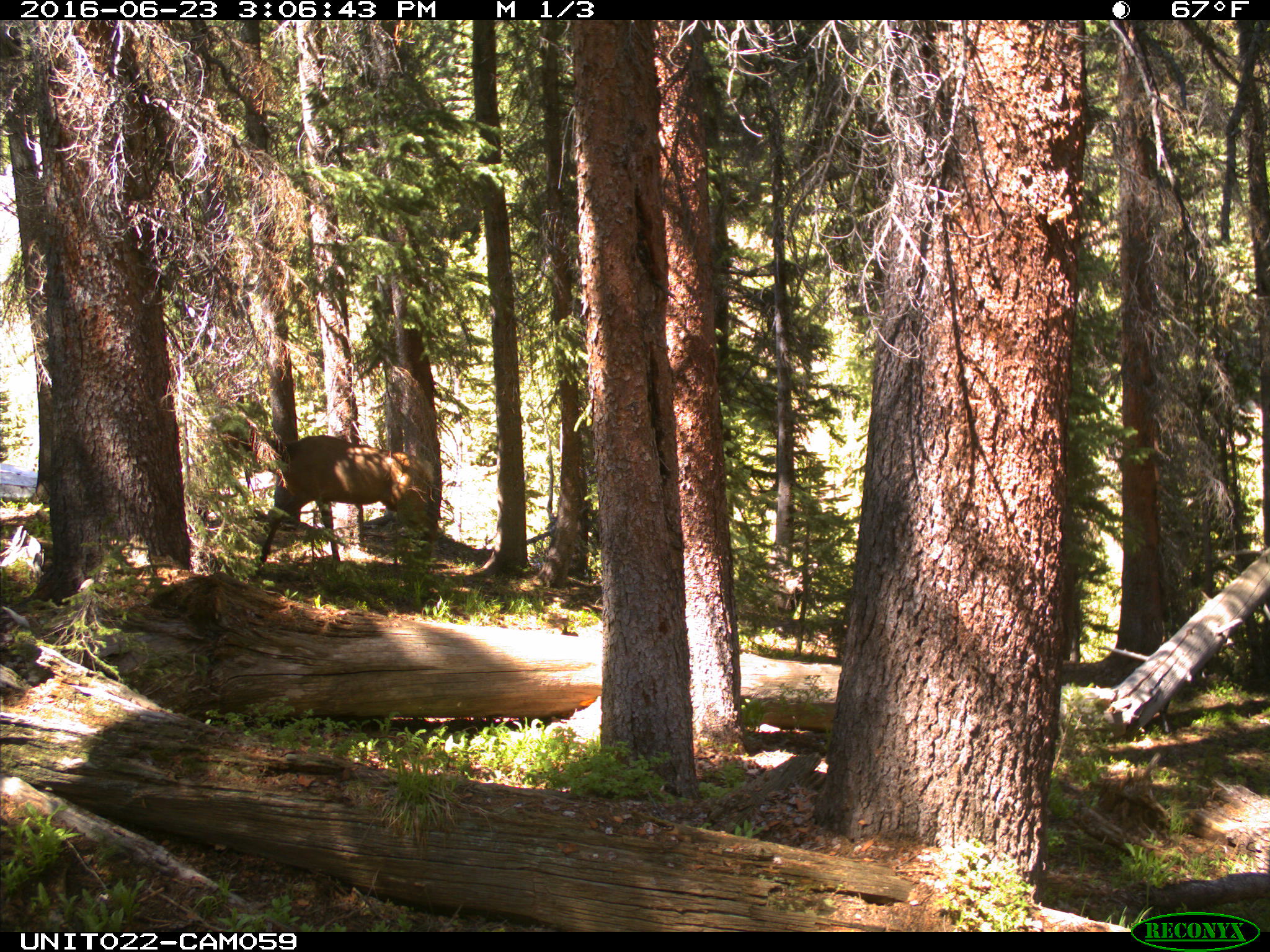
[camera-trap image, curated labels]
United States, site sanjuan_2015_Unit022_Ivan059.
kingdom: Animalia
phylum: Chordata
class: Mammalia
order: Artiodactyla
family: Cervidae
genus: Cervus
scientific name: Cervus elaphus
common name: red deer